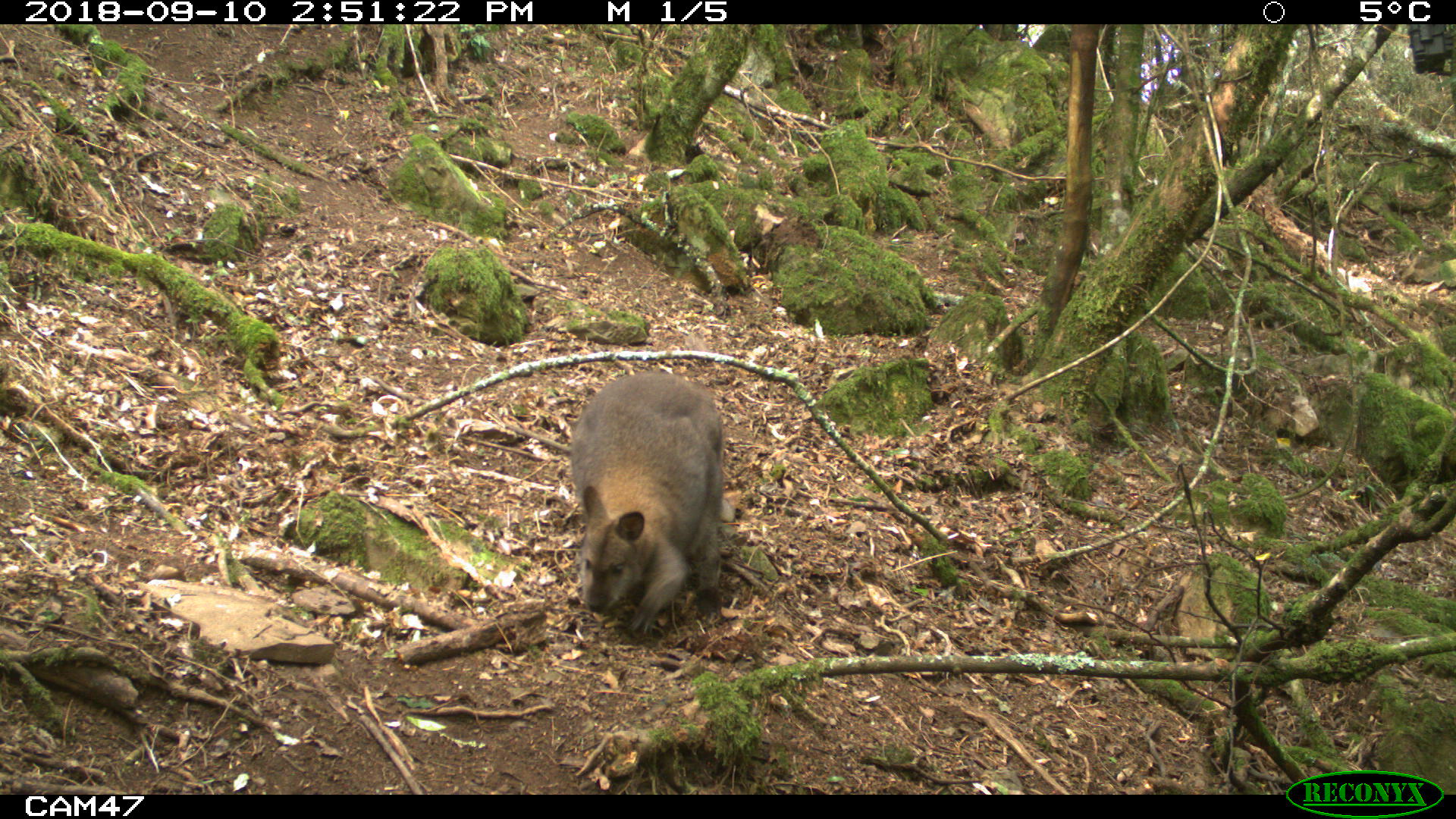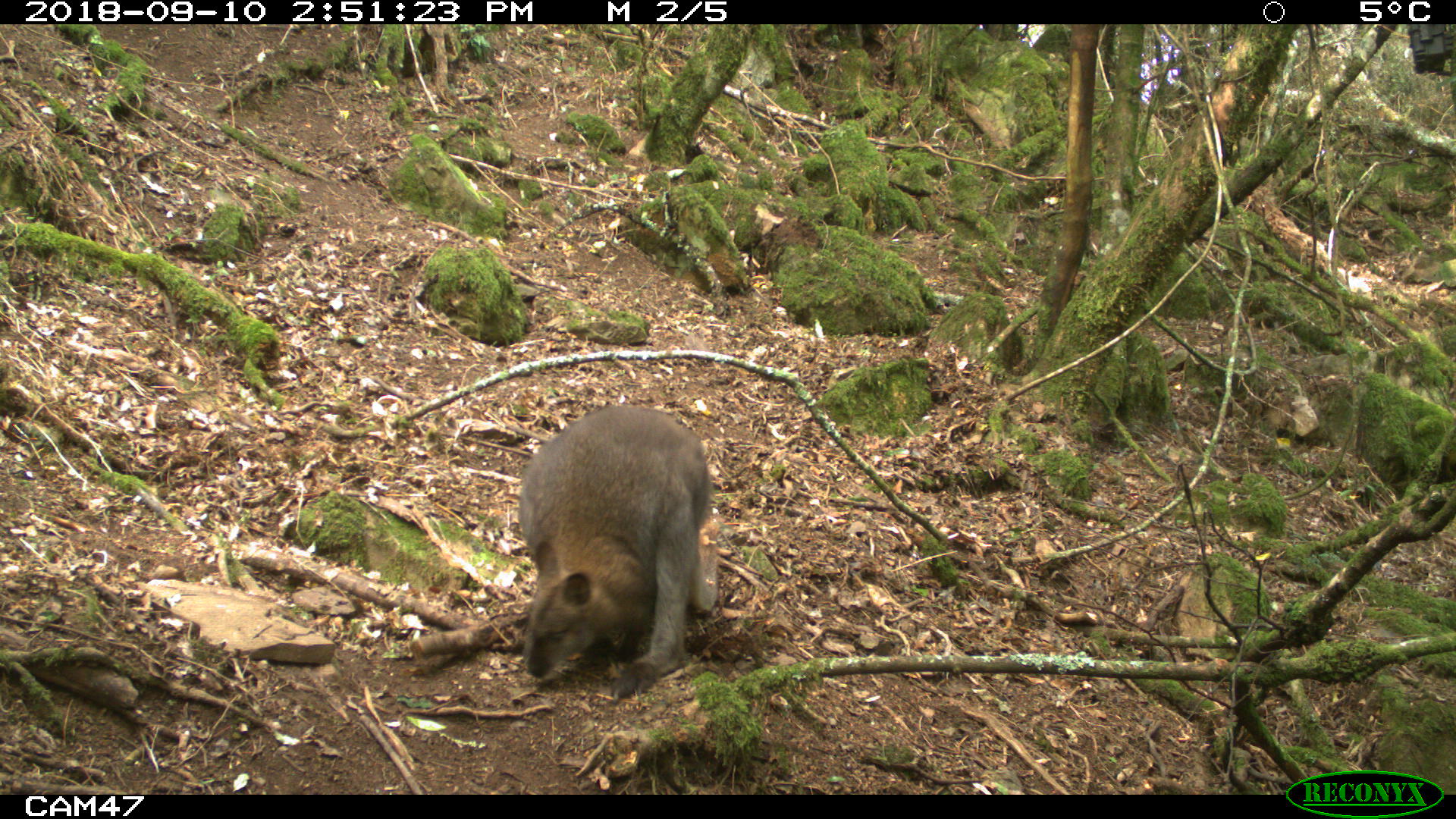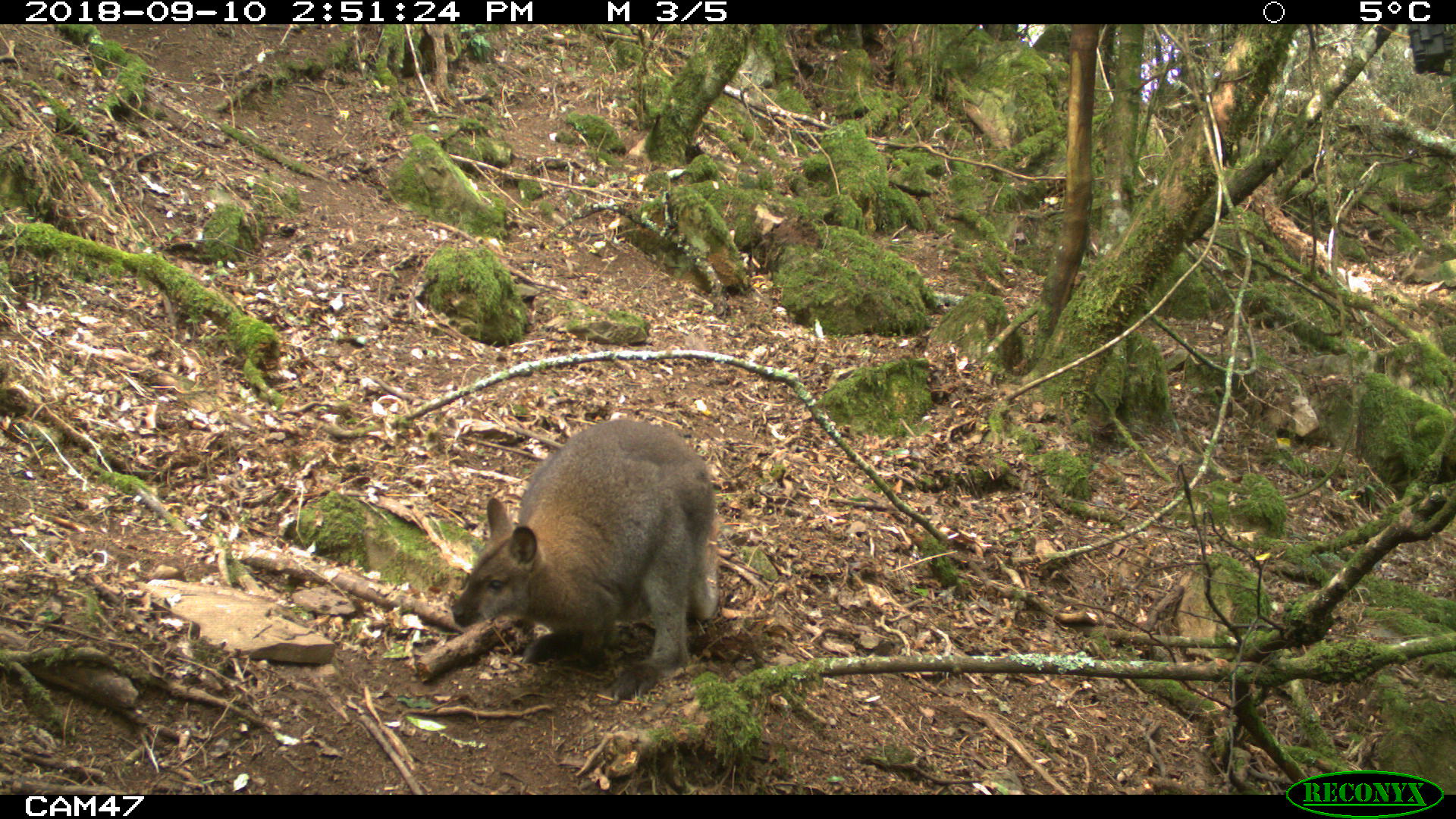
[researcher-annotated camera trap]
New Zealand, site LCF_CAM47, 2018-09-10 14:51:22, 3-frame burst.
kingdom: Animalia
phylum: Chordata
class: Mammalia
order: Diprotodontia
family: Macropodidae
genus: Notamacropus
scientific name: Notamacropus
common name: wallaby